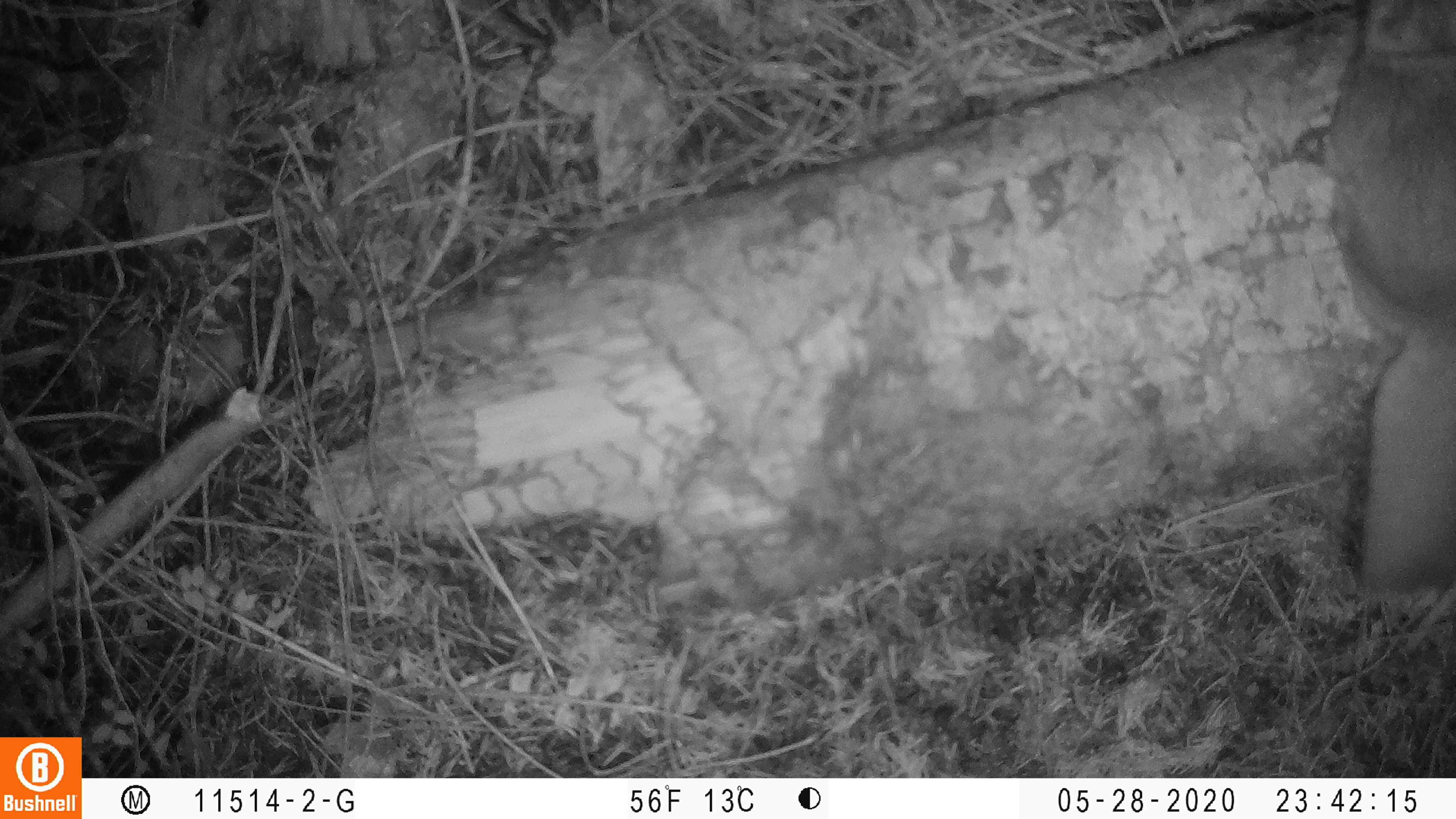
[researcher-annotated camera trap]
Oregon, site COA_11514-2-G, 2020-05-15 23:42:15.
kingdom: Animalia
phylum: Chordata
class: Mammalia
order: Rodentia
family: Sciuridae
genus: Glaucomys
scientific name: Glaucomys oregonensis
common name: humboldt's flying squirrel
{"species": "humboldt's flying squirrel (Glaucomys oregonensis)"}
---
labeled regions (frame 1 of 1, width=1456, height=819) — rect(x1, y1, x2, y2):
humboldt's flying squirrel: rect(1315, 1, 1450, 623)